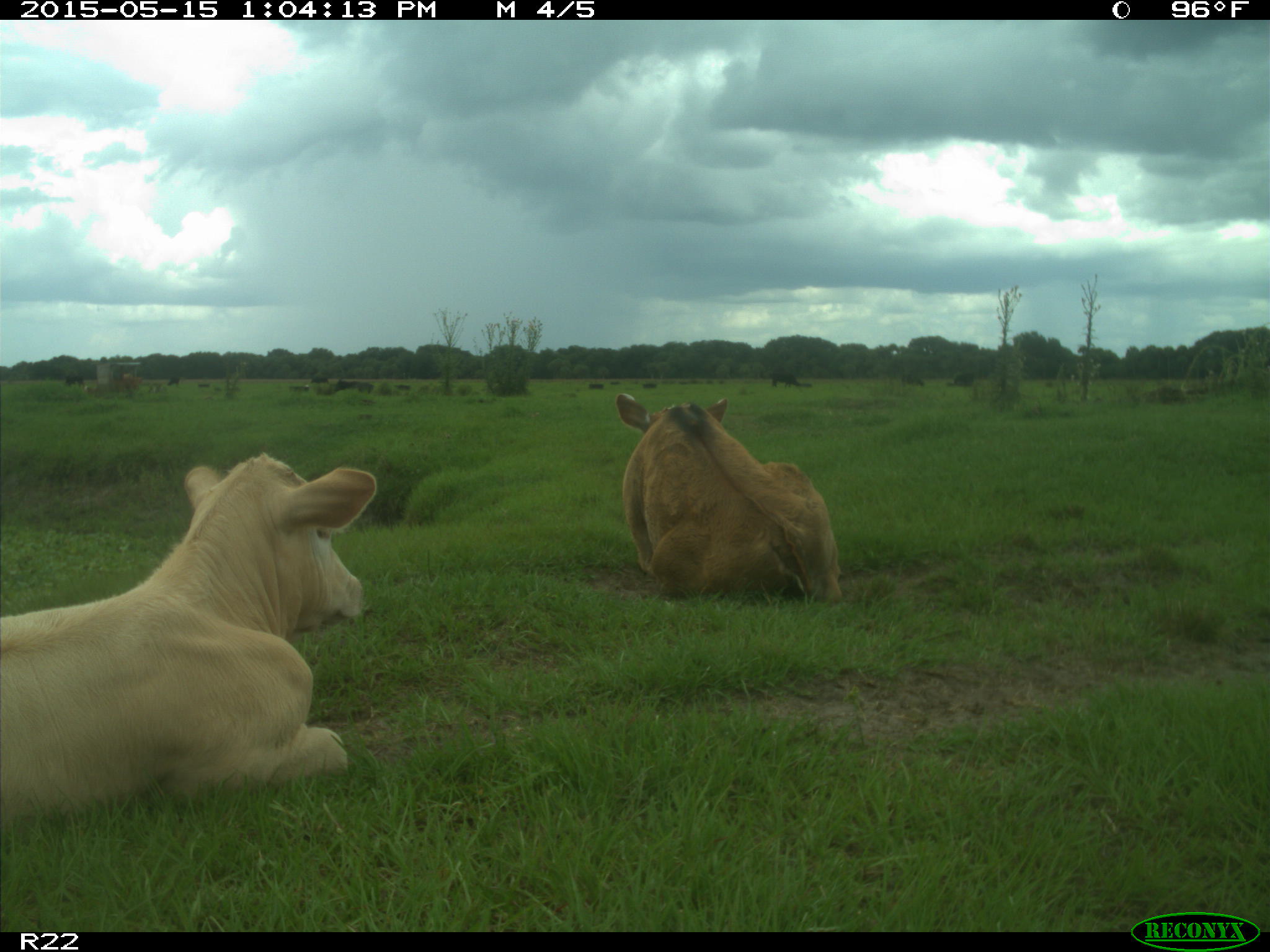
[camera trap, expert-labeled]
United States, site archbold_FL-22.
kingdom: Animalia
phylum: Chordata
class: Mammalia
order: Artiodactyla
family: Bovidae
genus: Bos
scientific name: Bos taurus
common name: domestic cow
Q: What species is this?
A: Bos taurus (domestic cow).